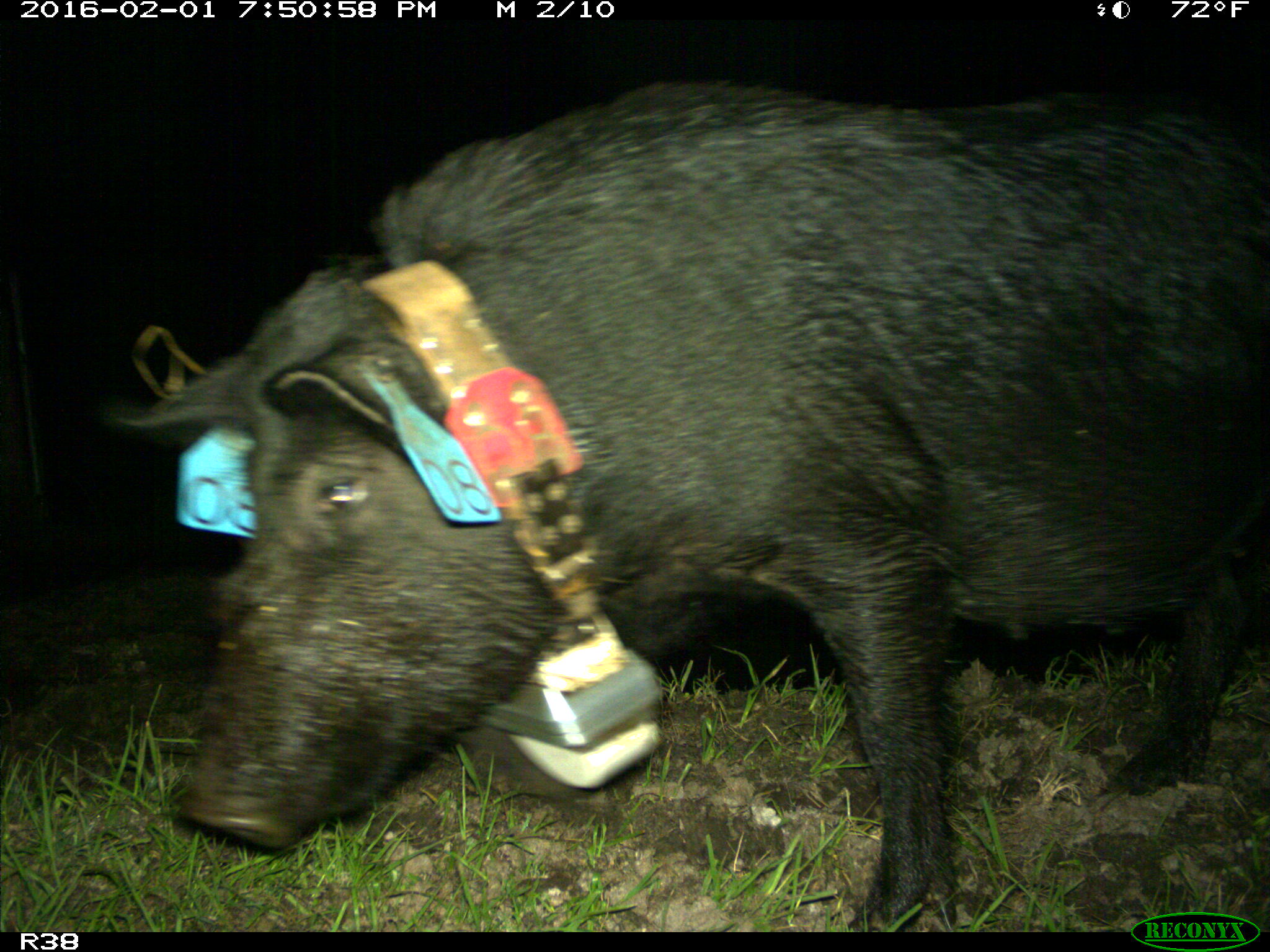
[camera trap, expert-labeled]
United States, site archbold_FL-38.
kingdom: Animalia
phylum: Chordata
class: Mammalia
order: Artiodactyla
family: Suidae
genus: Sus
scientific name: Sus scrofa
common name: wild boar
Sus scrofa (wild boar).